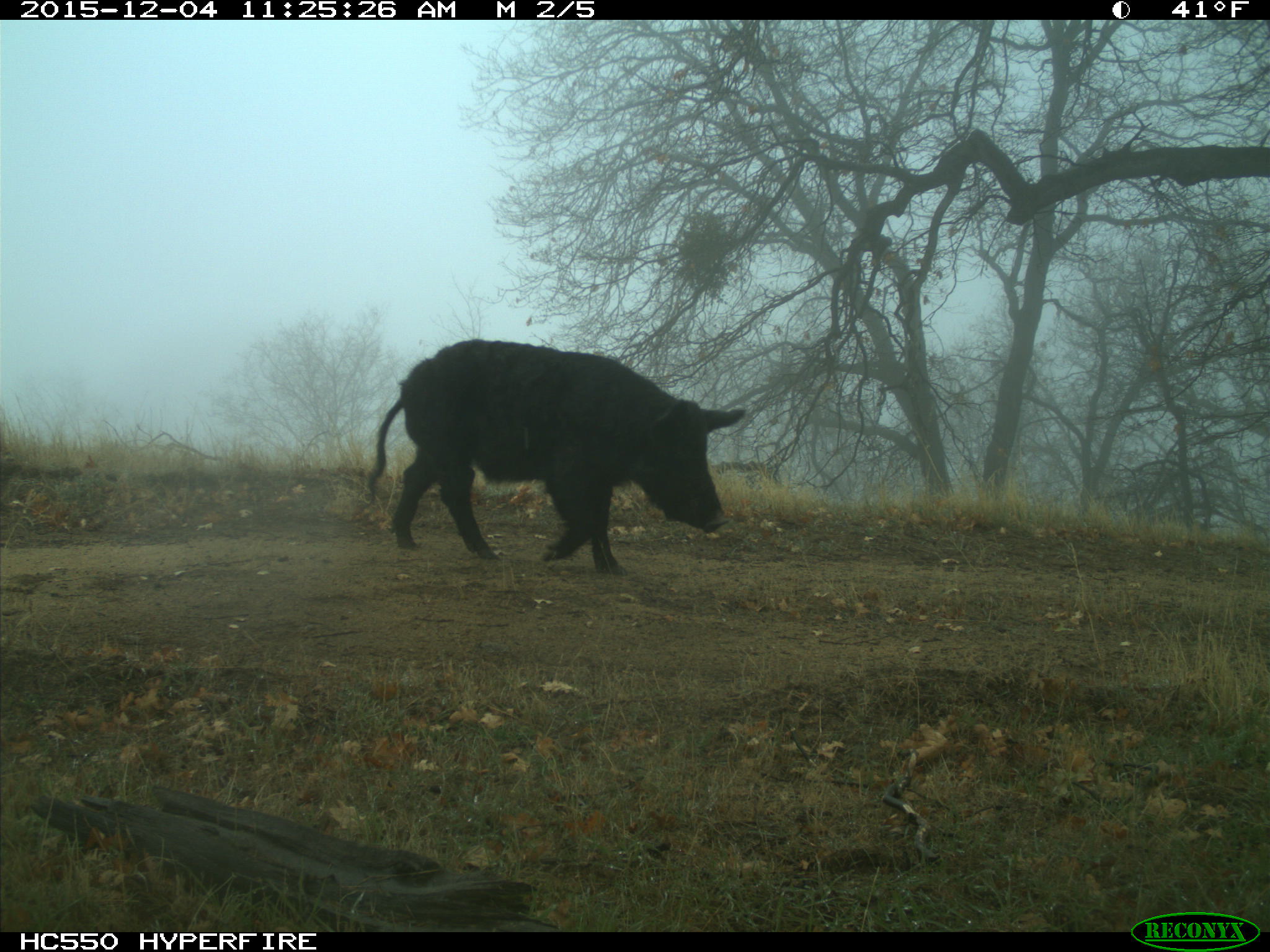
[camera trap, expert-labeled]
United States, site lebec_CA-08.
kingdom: Animalia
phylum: Chordata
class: Mammalia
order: Artiodactyla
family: Suidae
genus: Sus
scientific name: Sus scrofa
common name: wild boar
Sus scrofa (wild boar).